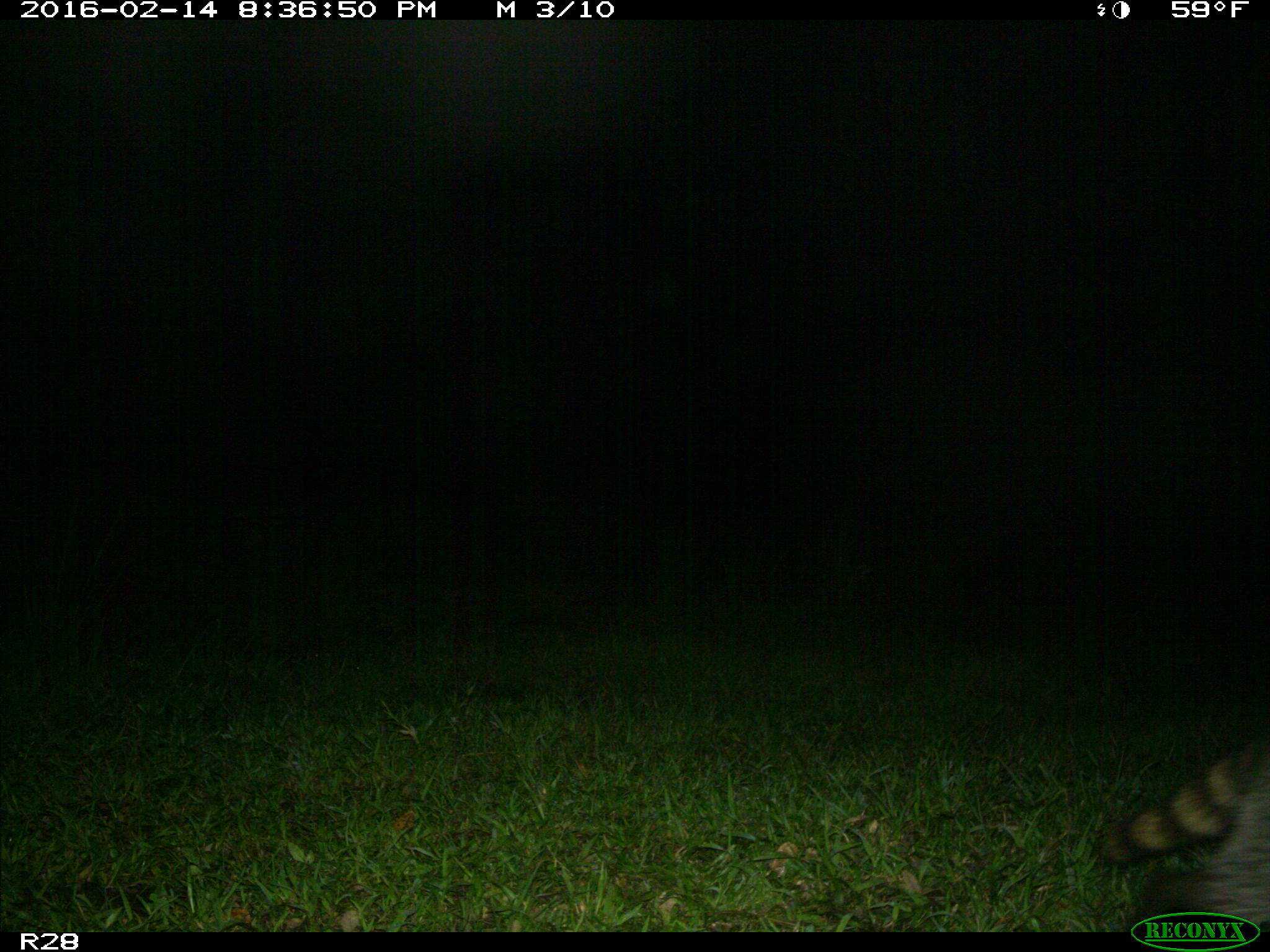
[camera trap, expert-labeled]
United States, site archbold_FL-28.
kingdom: Animalia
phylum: Chordata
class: Mammalia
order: Carnivora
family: Procyonidae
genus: Procyon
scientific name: Procyon lotor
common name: common raccoon